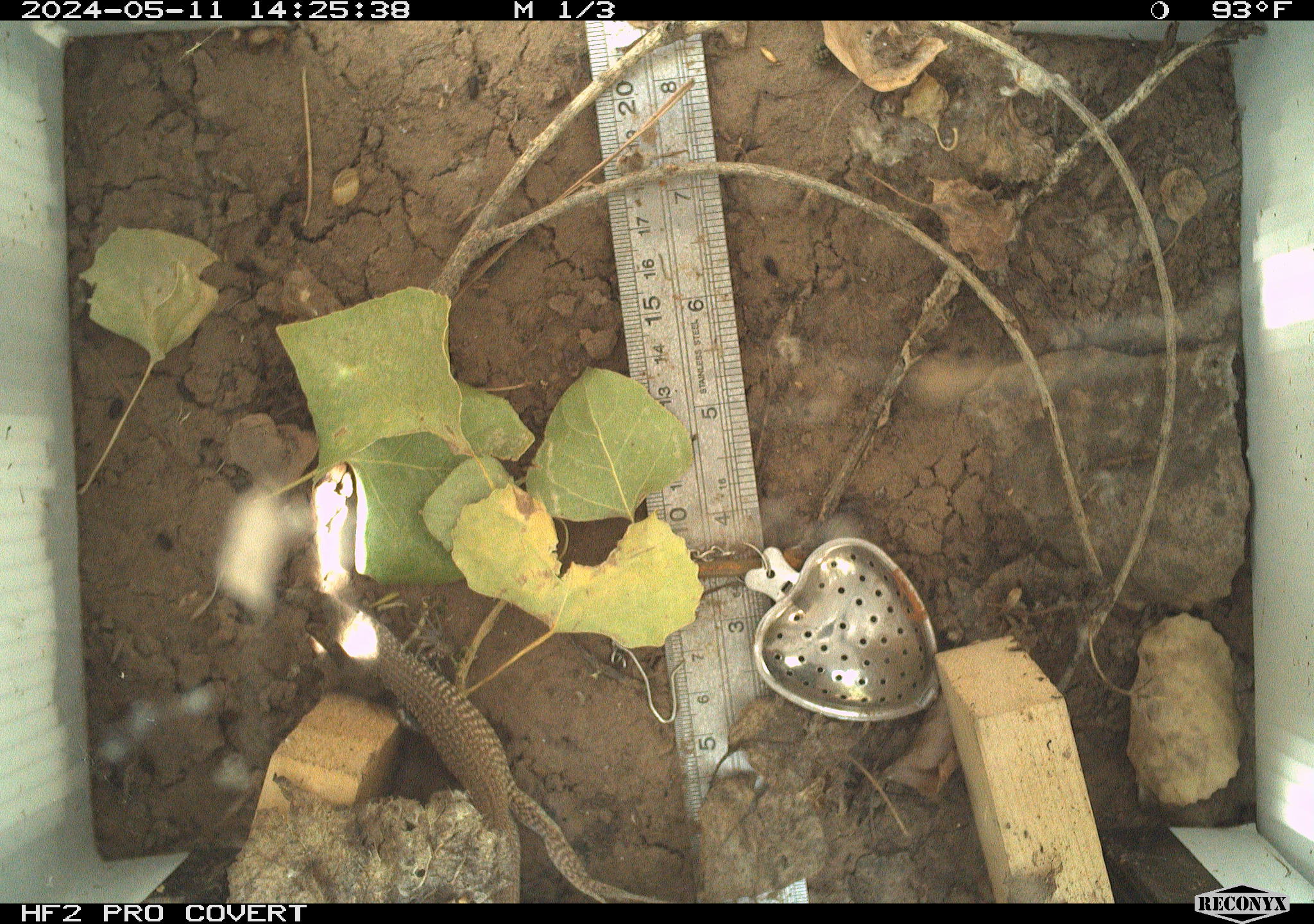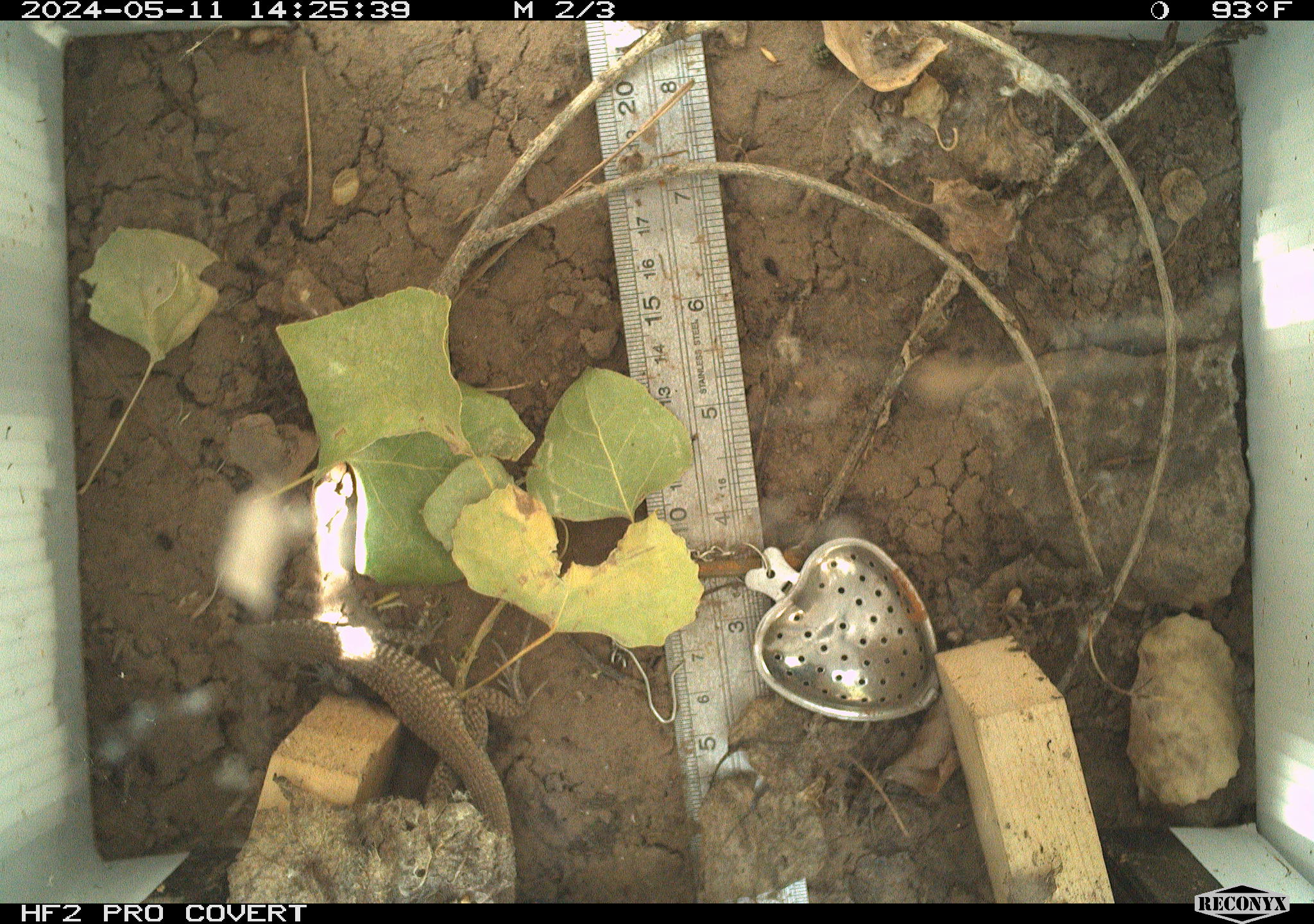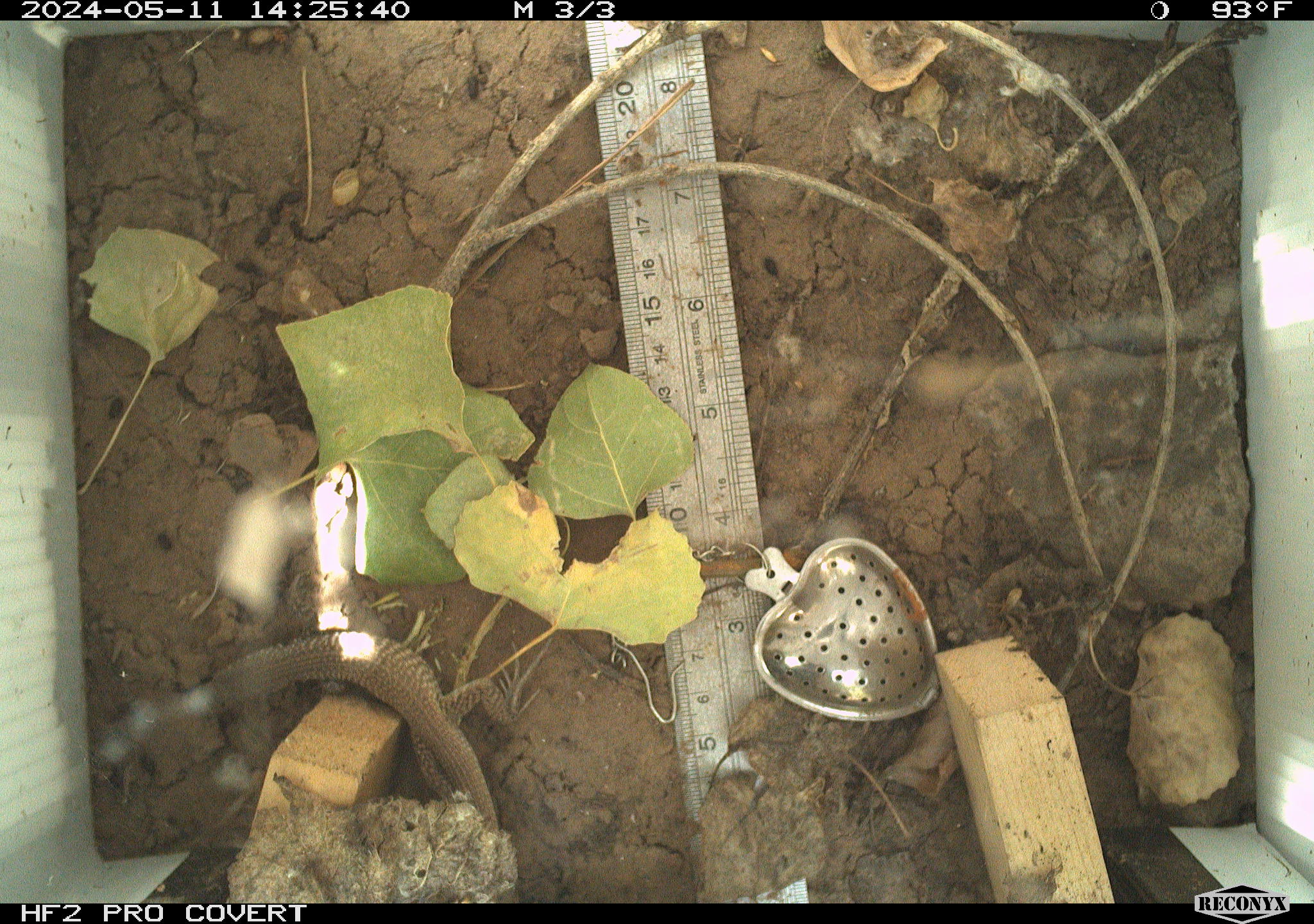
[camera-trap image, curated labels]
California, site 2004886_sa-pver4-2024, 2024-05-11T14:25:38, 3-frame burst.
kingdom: Animalia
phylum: Chordata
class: Reptilia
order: Squamata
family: Teiidae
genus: Aspidoscelis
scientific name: Aspidoscelis tigris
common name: western whiptail